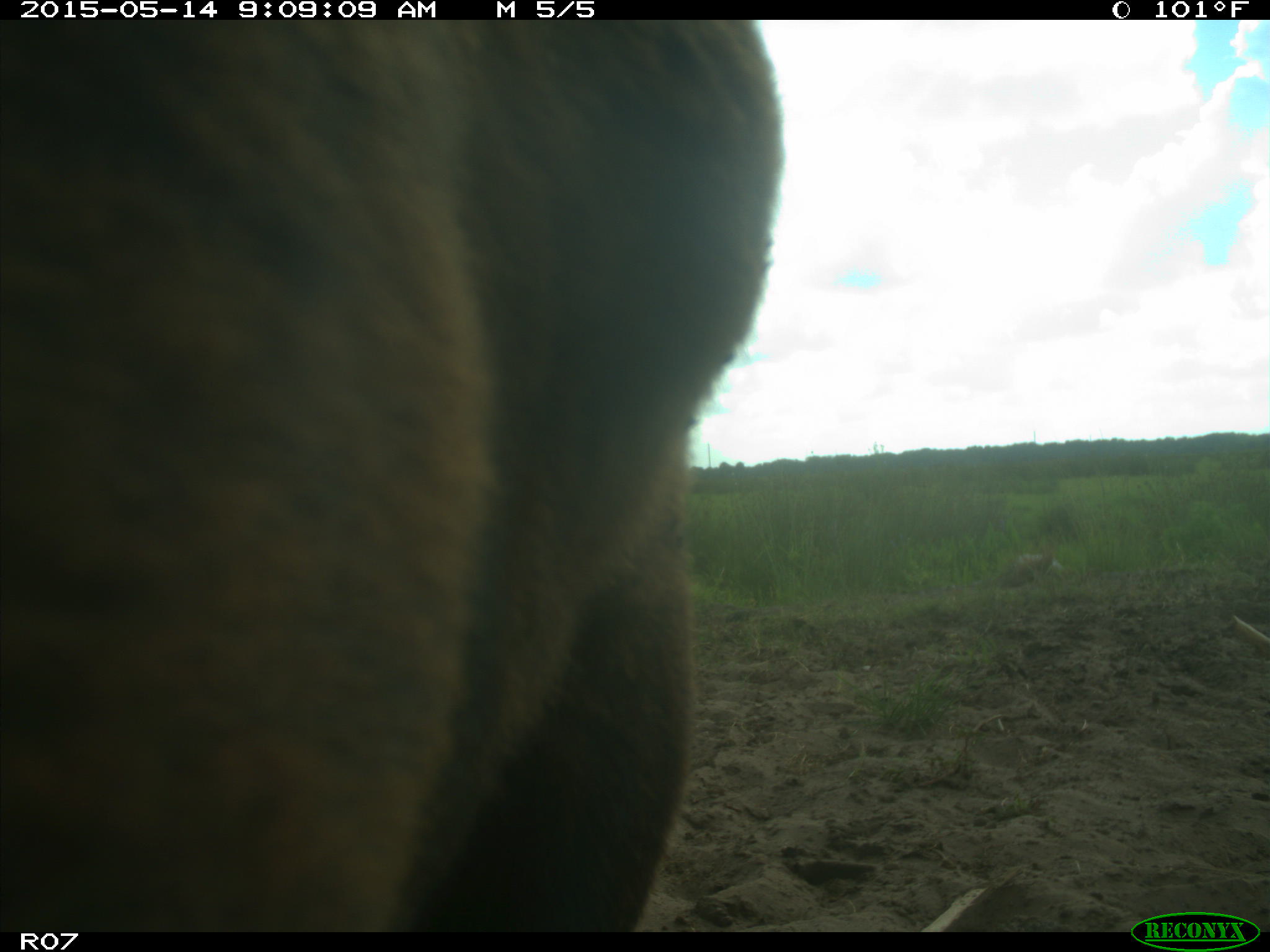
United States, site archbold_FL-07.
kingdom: Animalia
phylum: Chordata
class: Mammalia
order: Artiodactyla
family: Bovidae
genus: Bos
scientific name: Bos taurus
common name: domestic cow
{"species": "Bos taurus (domestic cow)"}